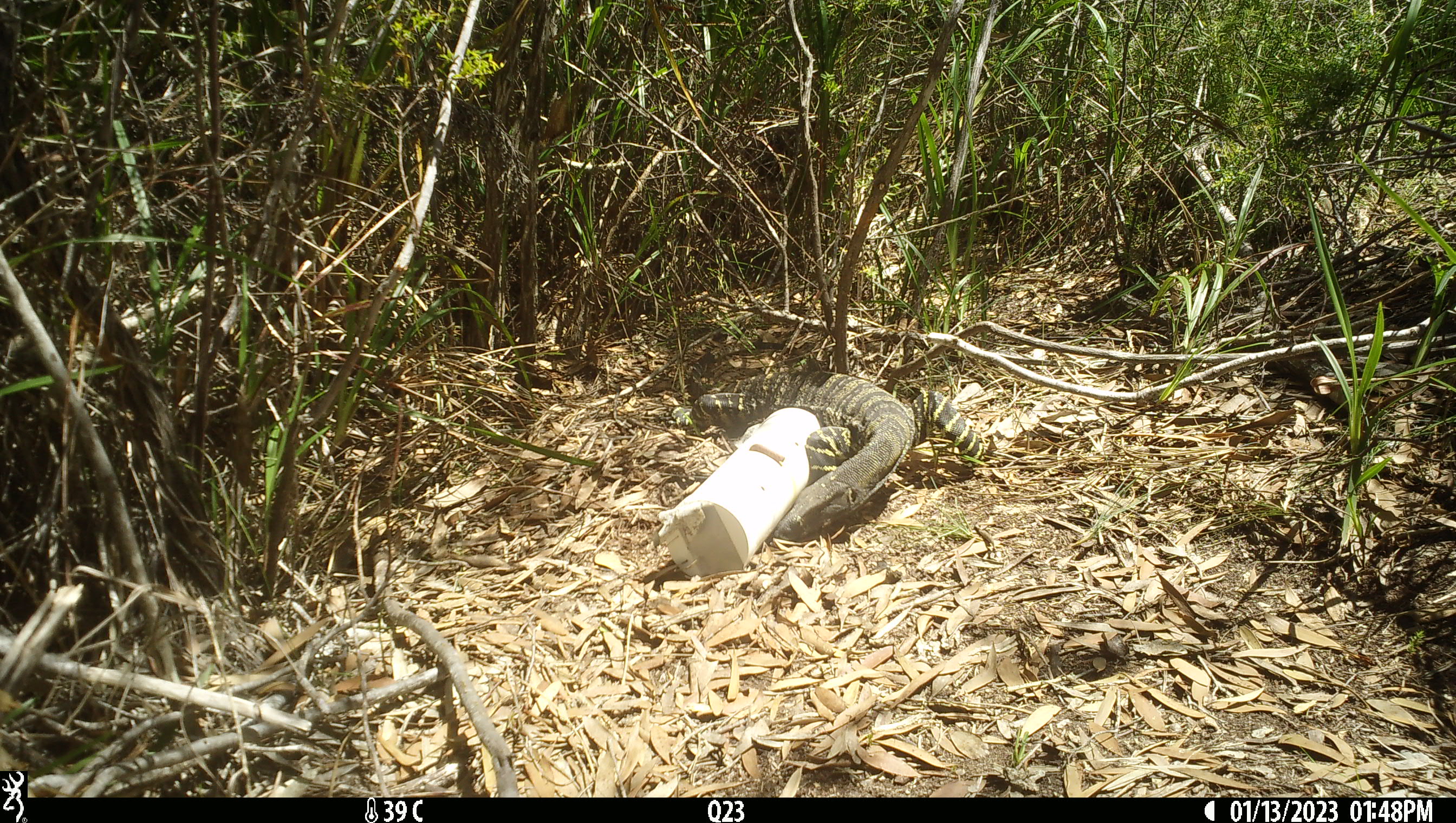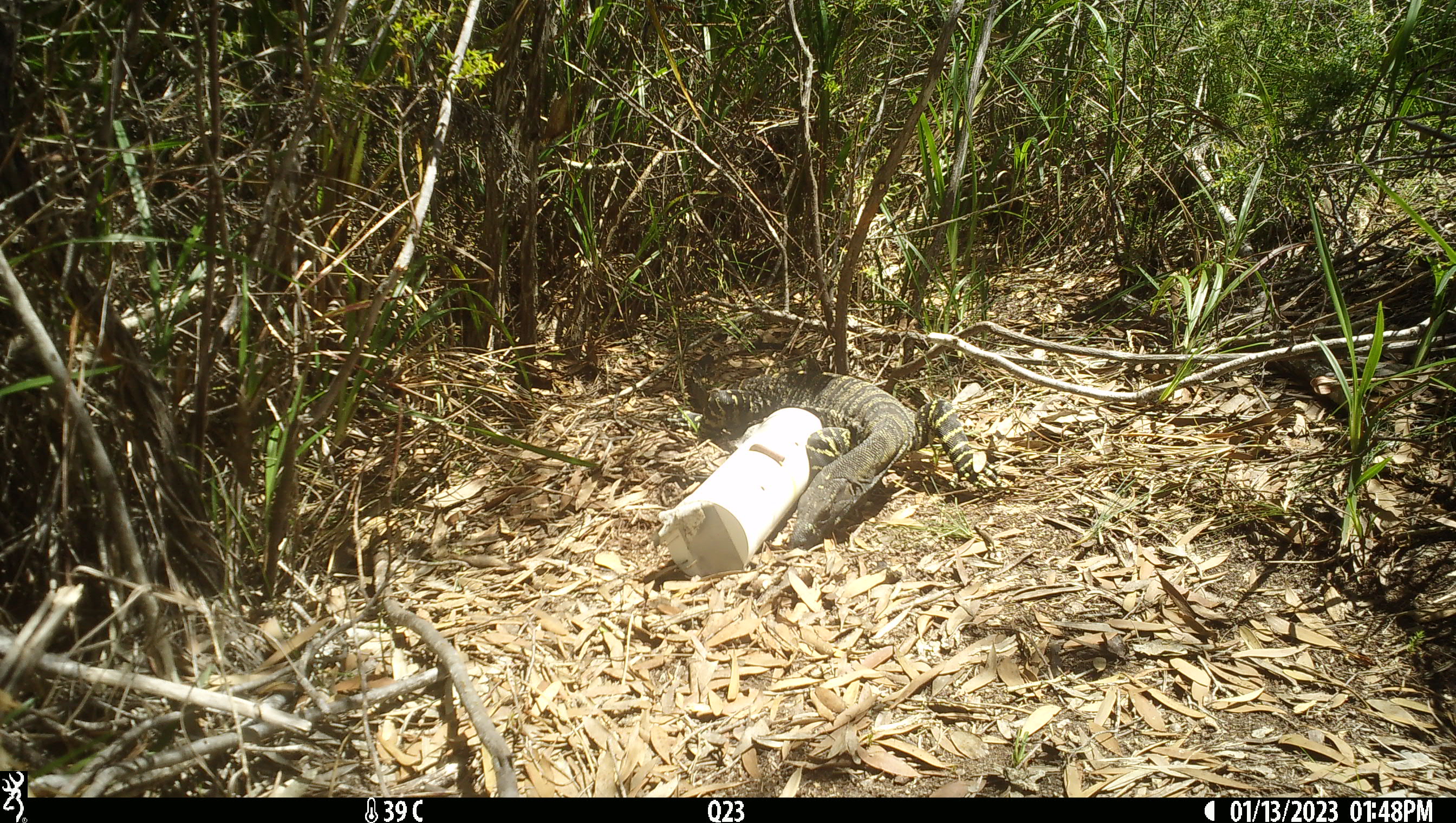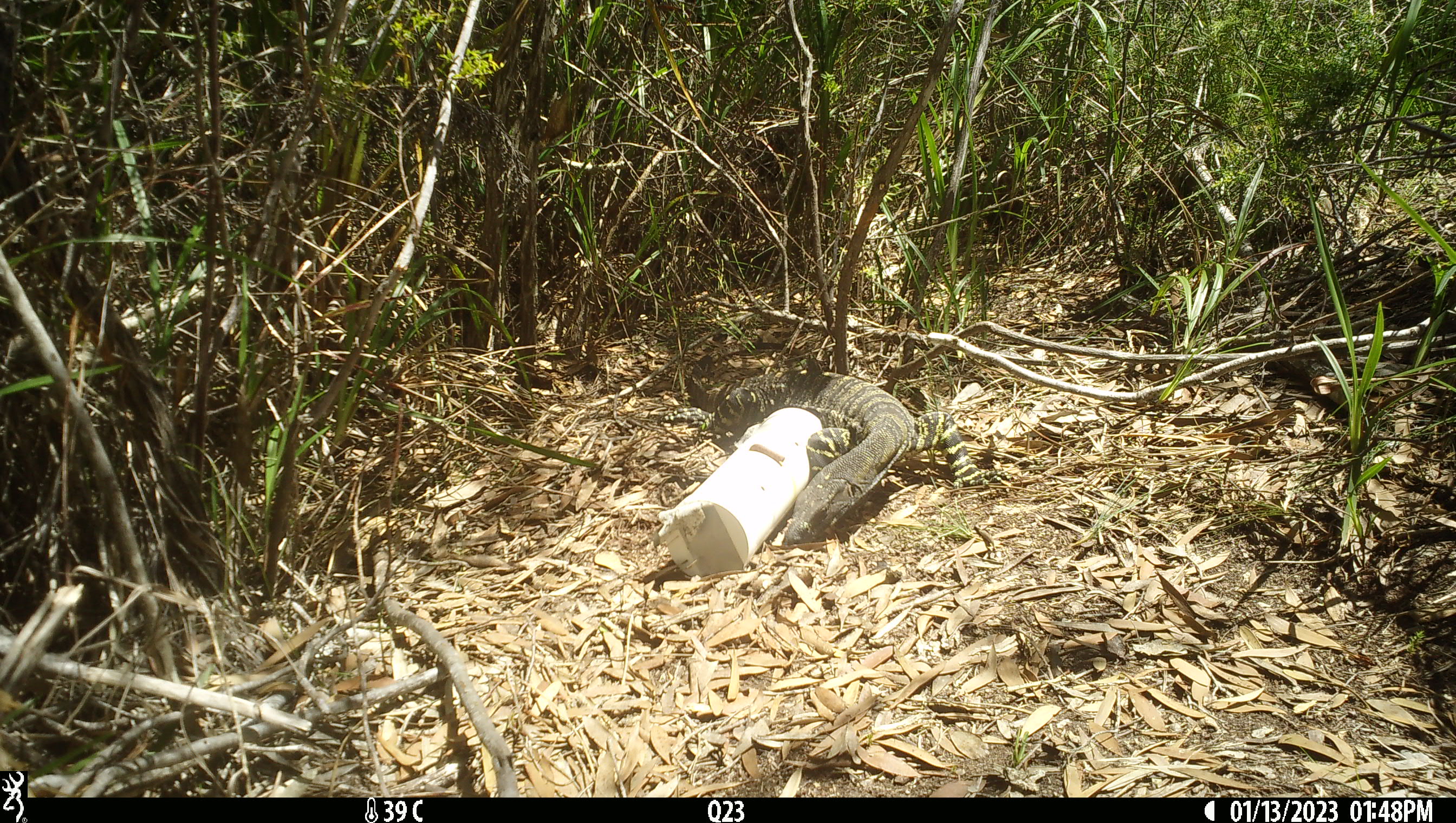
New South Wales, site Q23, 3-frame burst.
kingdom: Animalia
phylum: Chordata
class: Reptilia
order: Squamata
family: Varanidae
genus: Varanus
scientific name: Varanus varius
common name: lace monitor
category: goanna